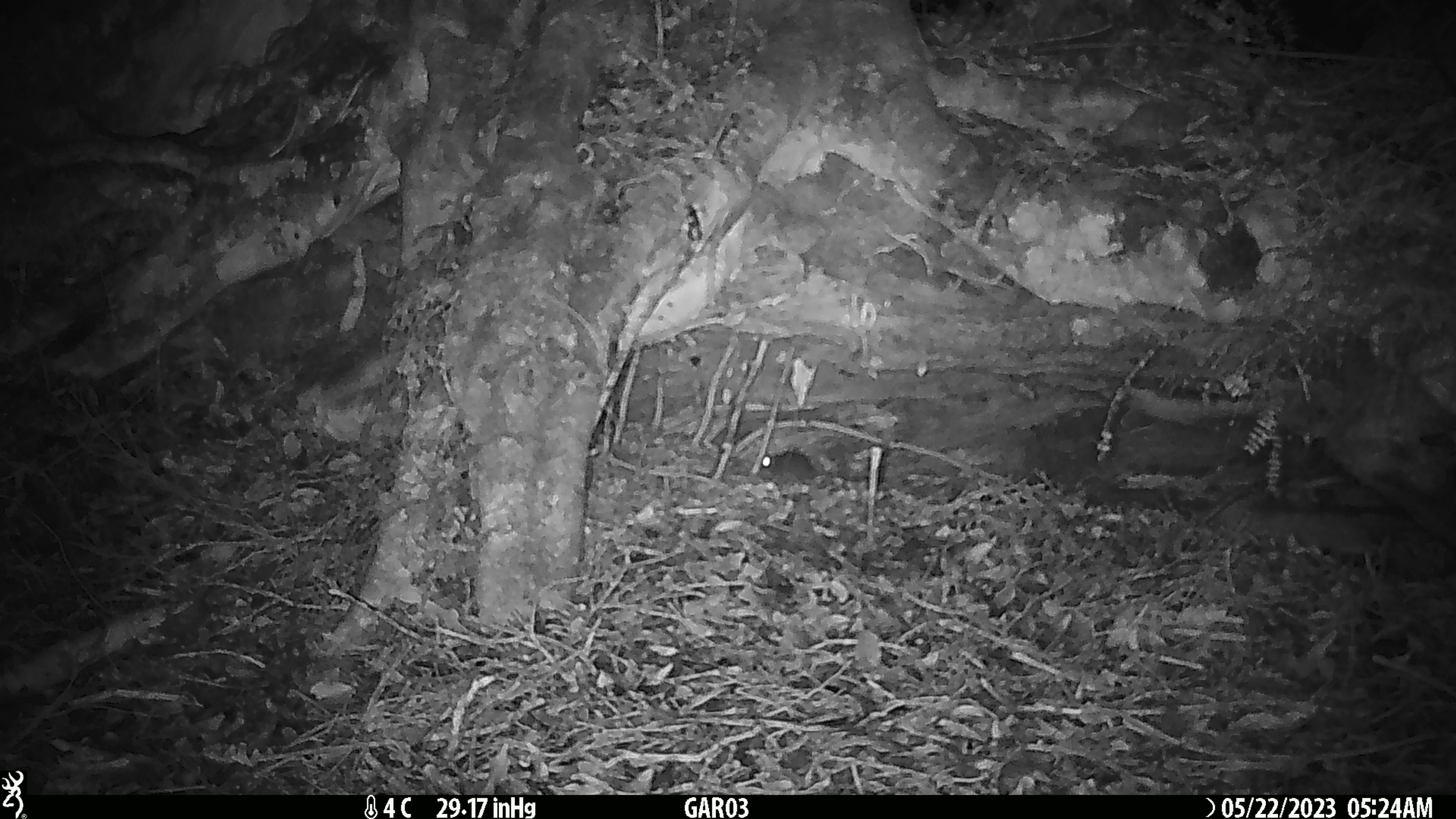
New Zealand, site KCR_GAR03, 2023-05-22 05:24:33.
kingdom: Animalia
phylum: Chordata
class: Mammalia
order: Rodentia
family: Muridae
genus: Rattus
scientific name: Rattus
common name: rat